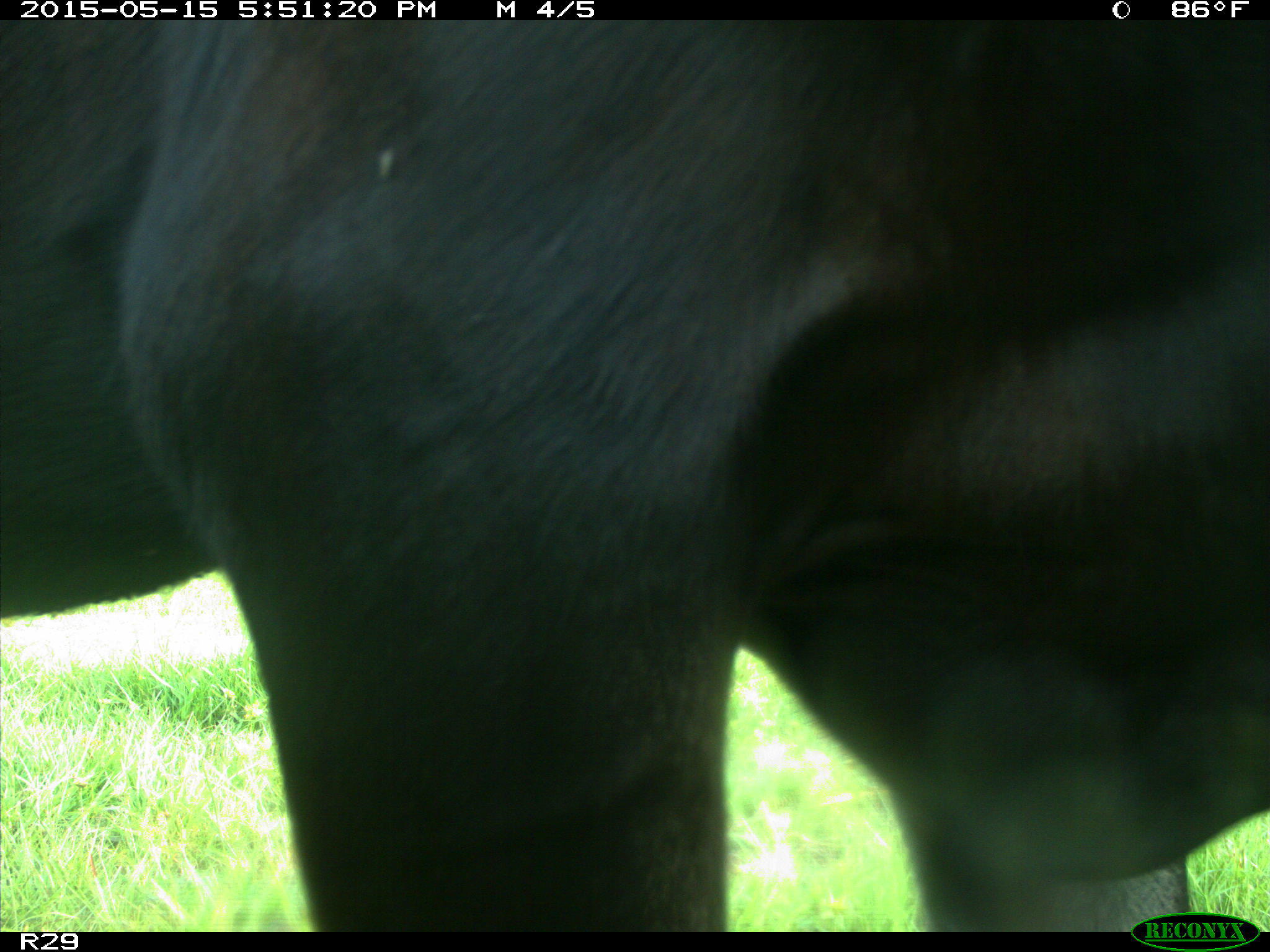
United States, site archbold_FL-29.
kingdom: Animalia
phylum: Chordata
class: Mammalia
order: Artiodactyla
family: Bovidae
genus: Bos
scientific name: Bos taurus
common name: domestic cow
Bos taurus (domestic cow).